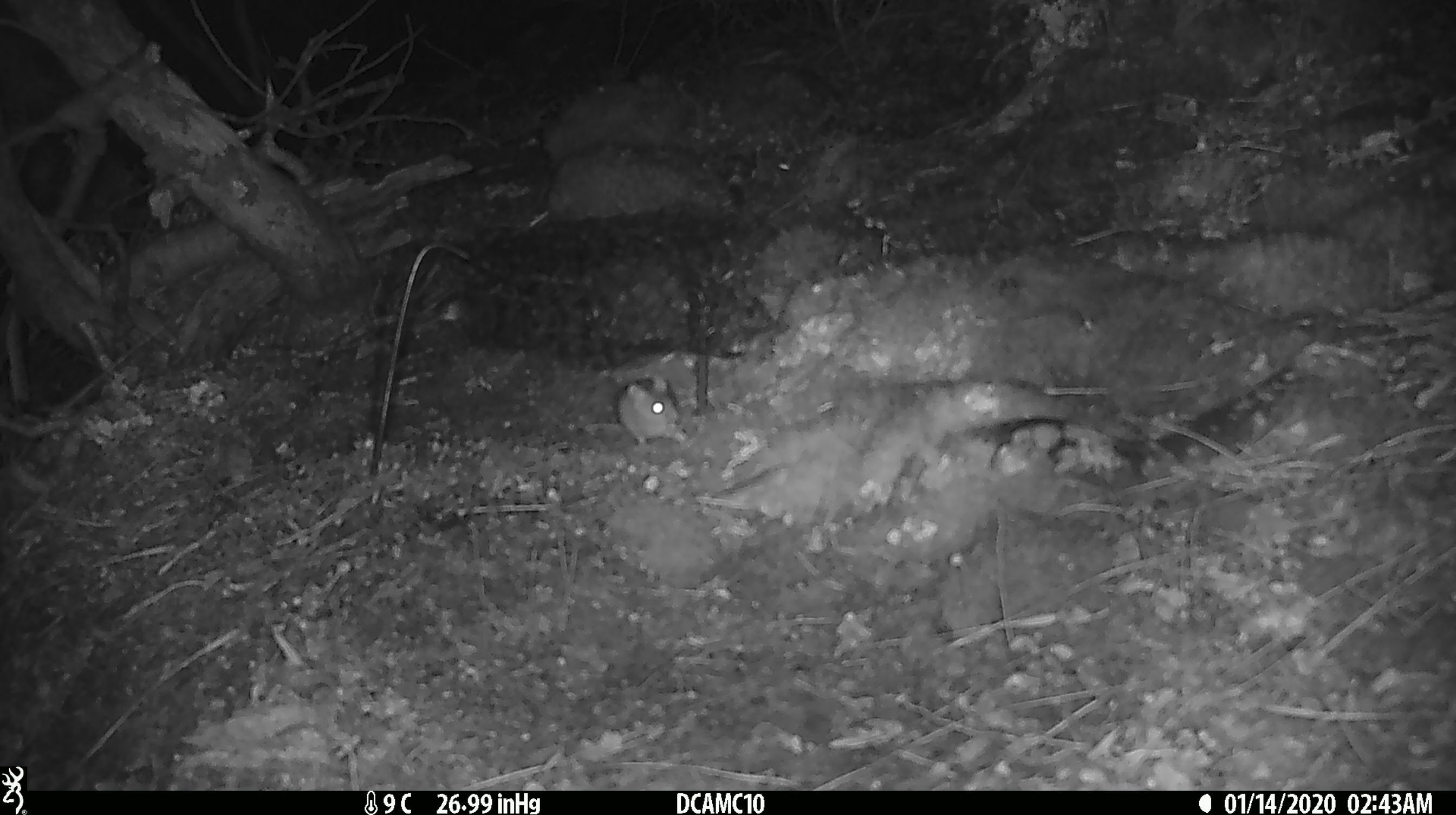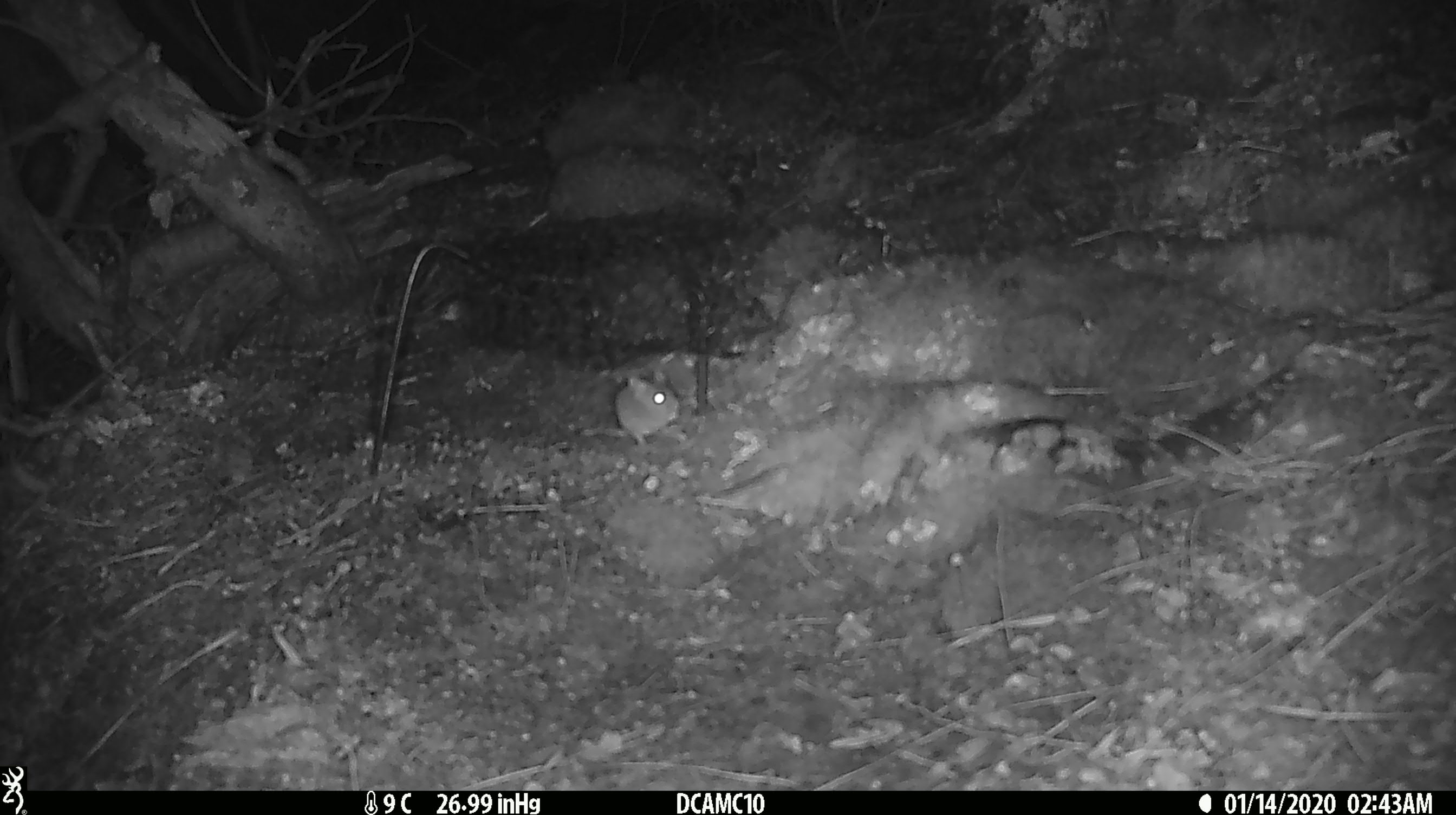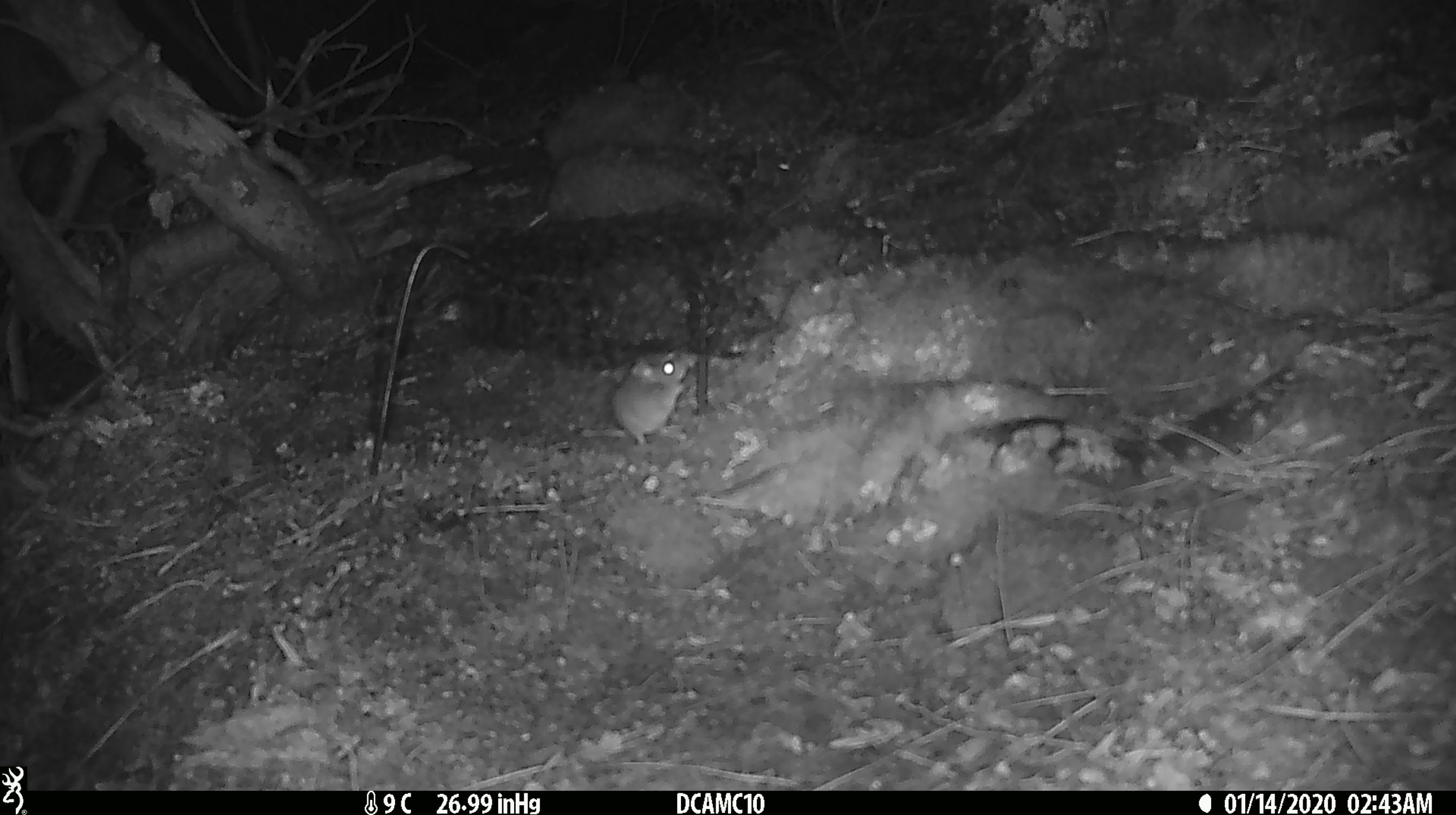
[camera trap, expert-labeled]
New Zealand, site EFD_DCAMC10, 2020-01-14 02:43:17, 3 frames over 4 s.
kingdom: Animalia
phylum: Chordata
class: Mammalia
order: Rodentia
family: Muridae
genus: Mus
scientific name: Mus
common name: mouse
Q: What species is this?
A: Mouse (Mus).